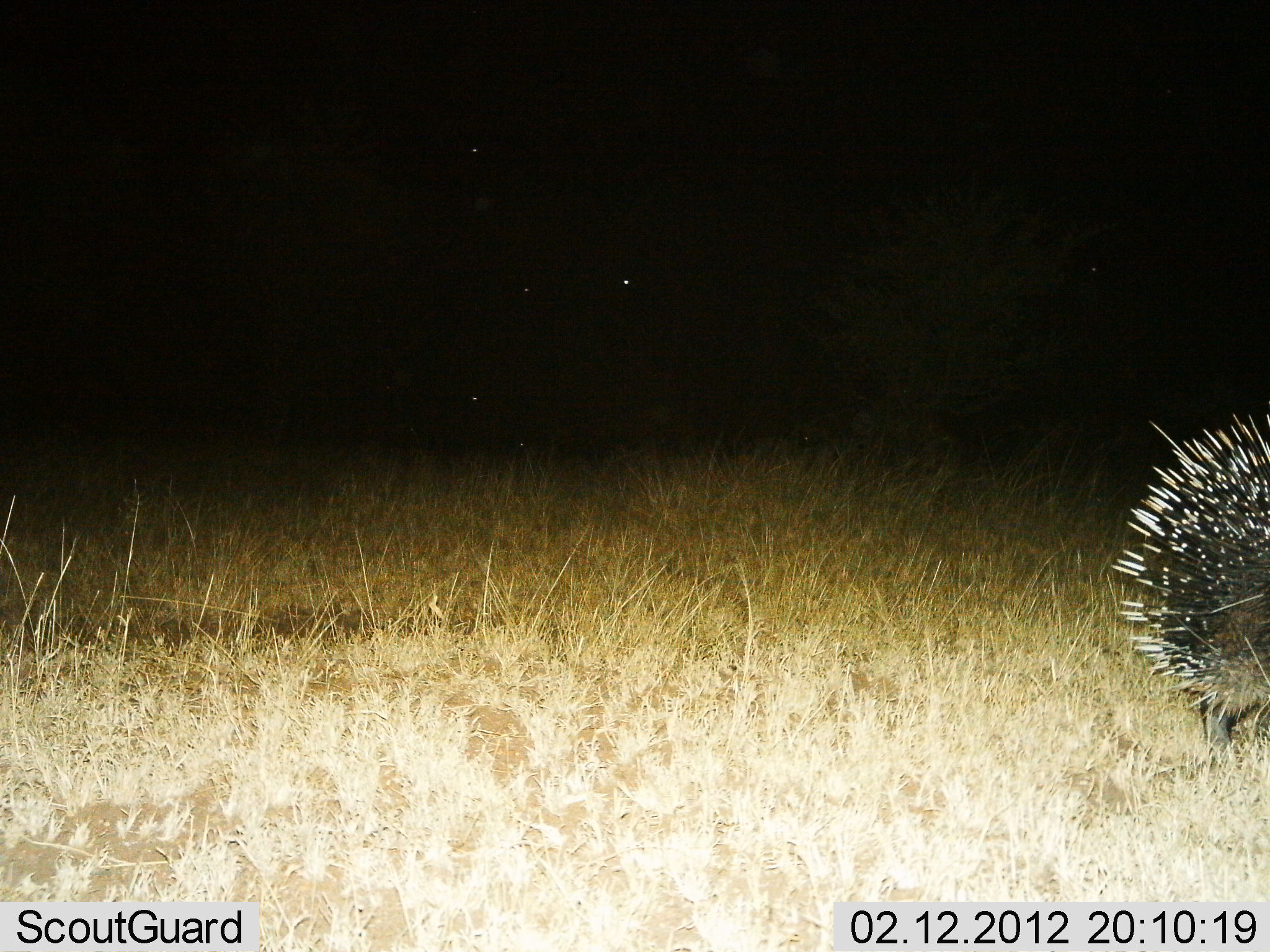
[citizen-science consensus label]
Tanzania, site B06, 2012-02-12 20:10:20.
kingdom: Animalia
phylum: Chordata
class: Mammalia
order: Rodentia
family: Hystricidae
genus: Hystrix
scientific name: Hystrix cristata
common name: crested porcupine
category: porcupine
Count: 1.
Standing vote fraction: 42%.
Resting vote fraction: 0%.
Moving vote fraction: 58%.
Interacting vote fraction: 0%.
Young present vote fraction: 0%.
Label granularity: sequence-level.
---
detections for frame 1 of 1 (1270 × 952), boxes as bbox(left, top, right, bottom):
animal: bbox(1109, 409, 1270, 783)